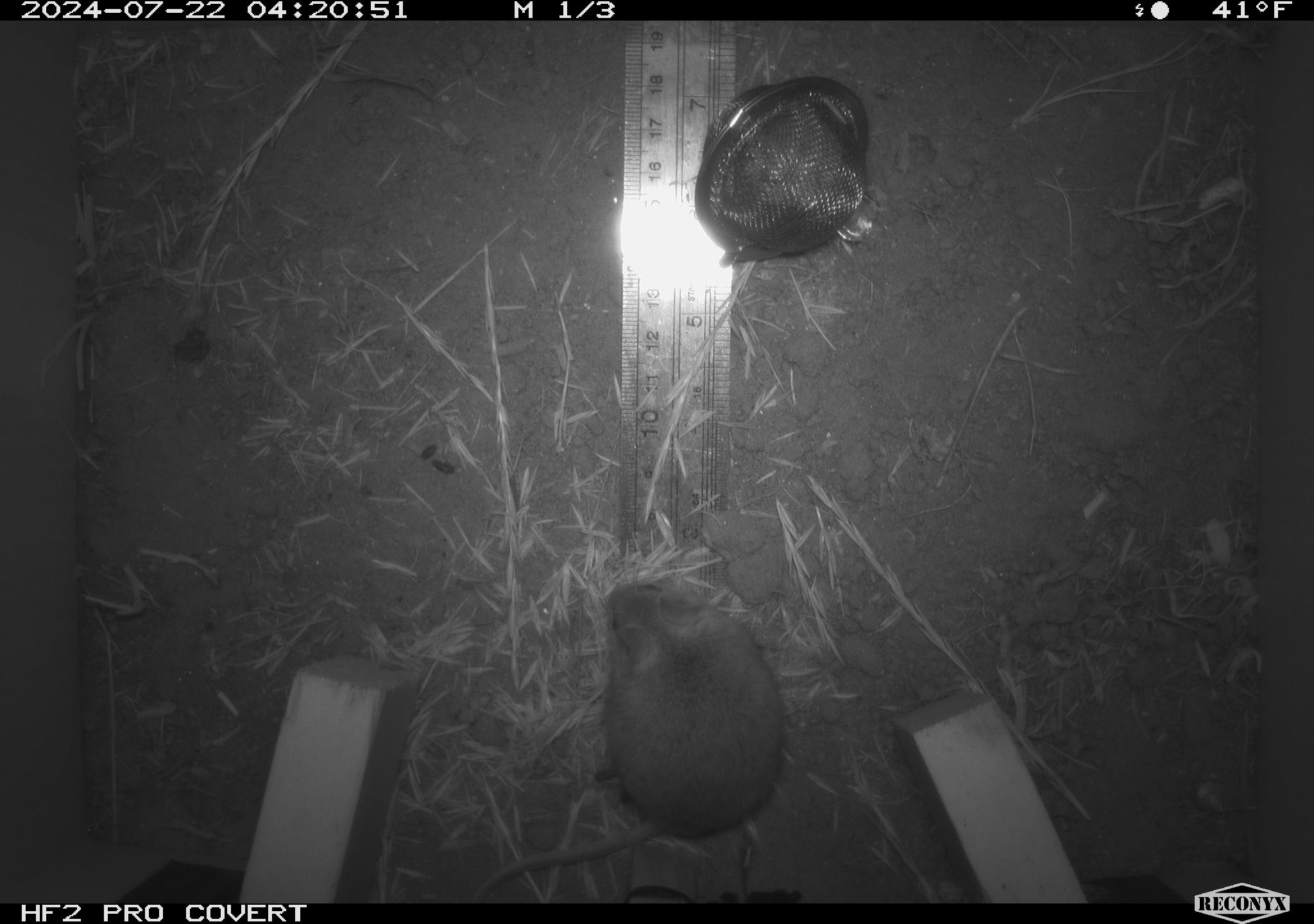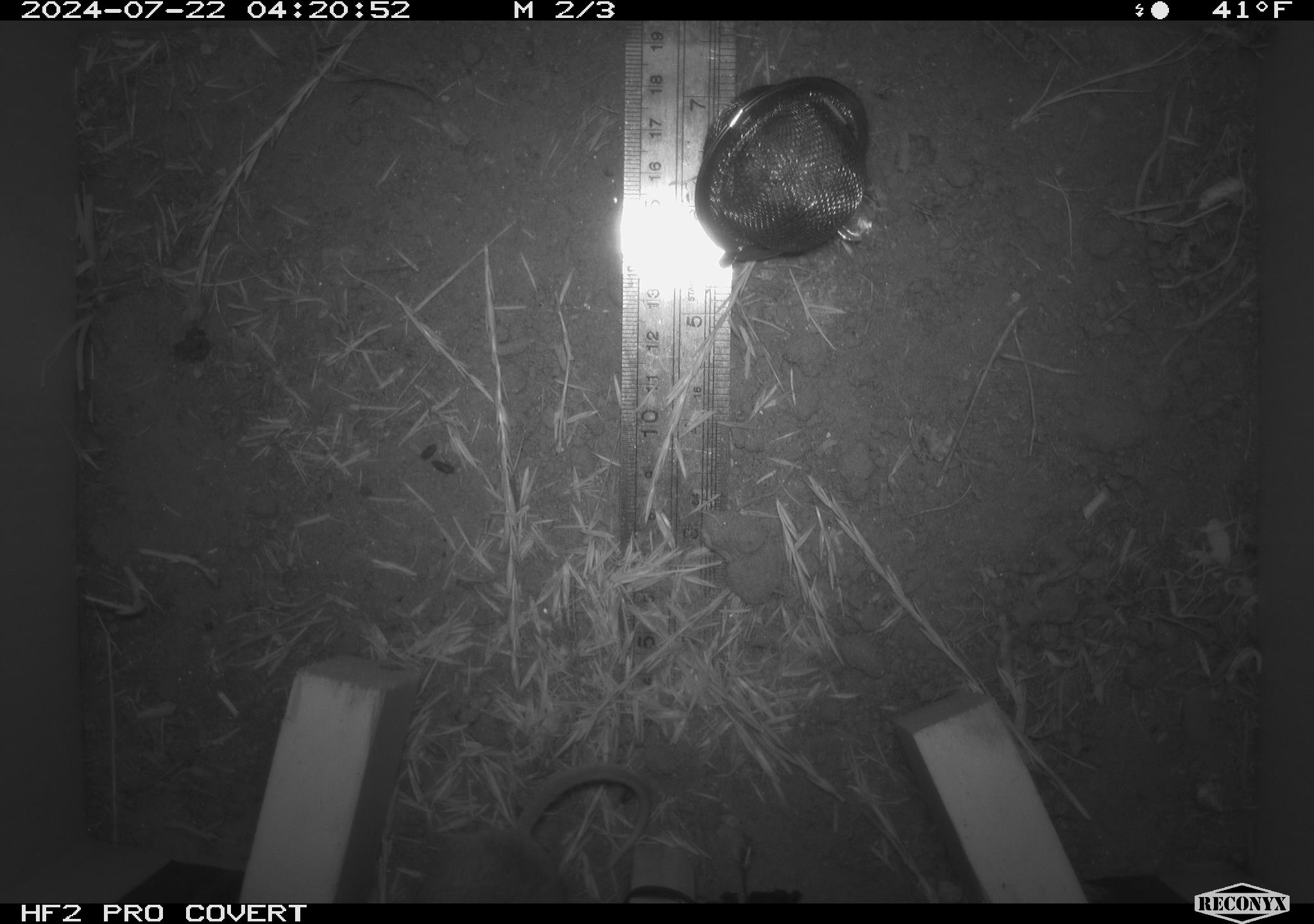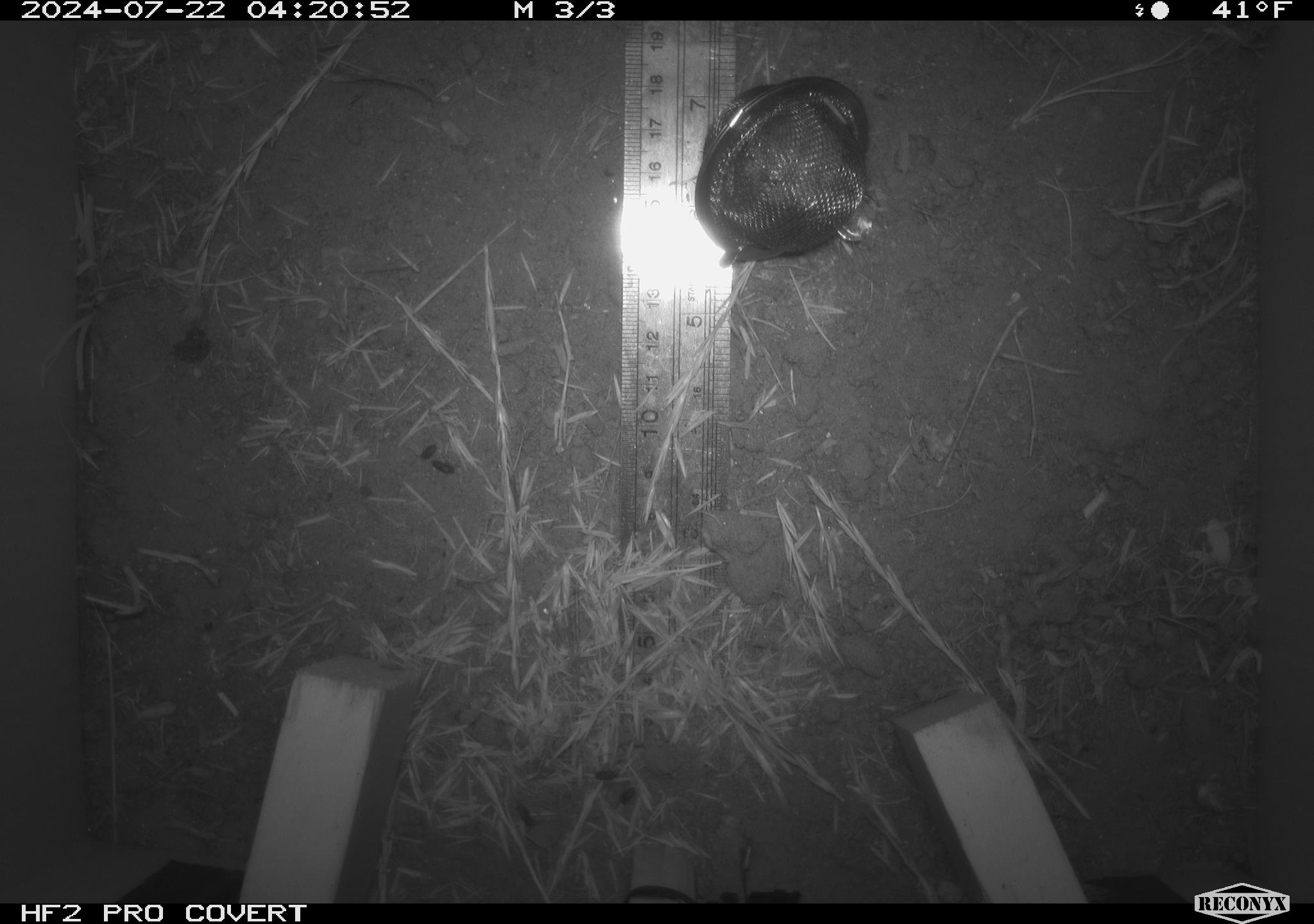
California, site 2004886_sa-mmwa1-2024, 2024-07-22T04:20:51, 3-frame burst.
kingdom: Animalia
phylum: Chordata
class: Mammalia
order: Rodentia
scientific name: Rodentia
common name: mouse species